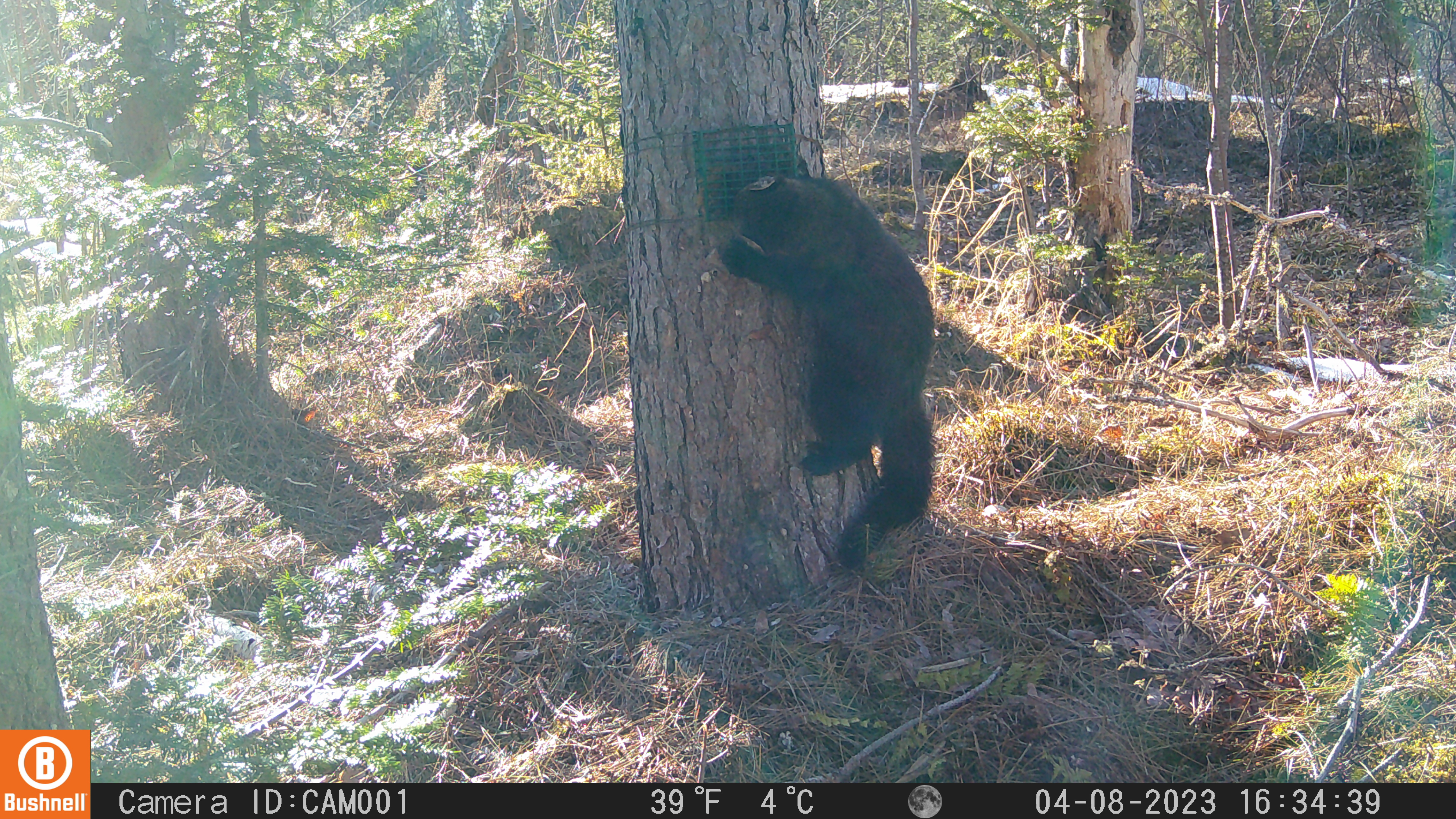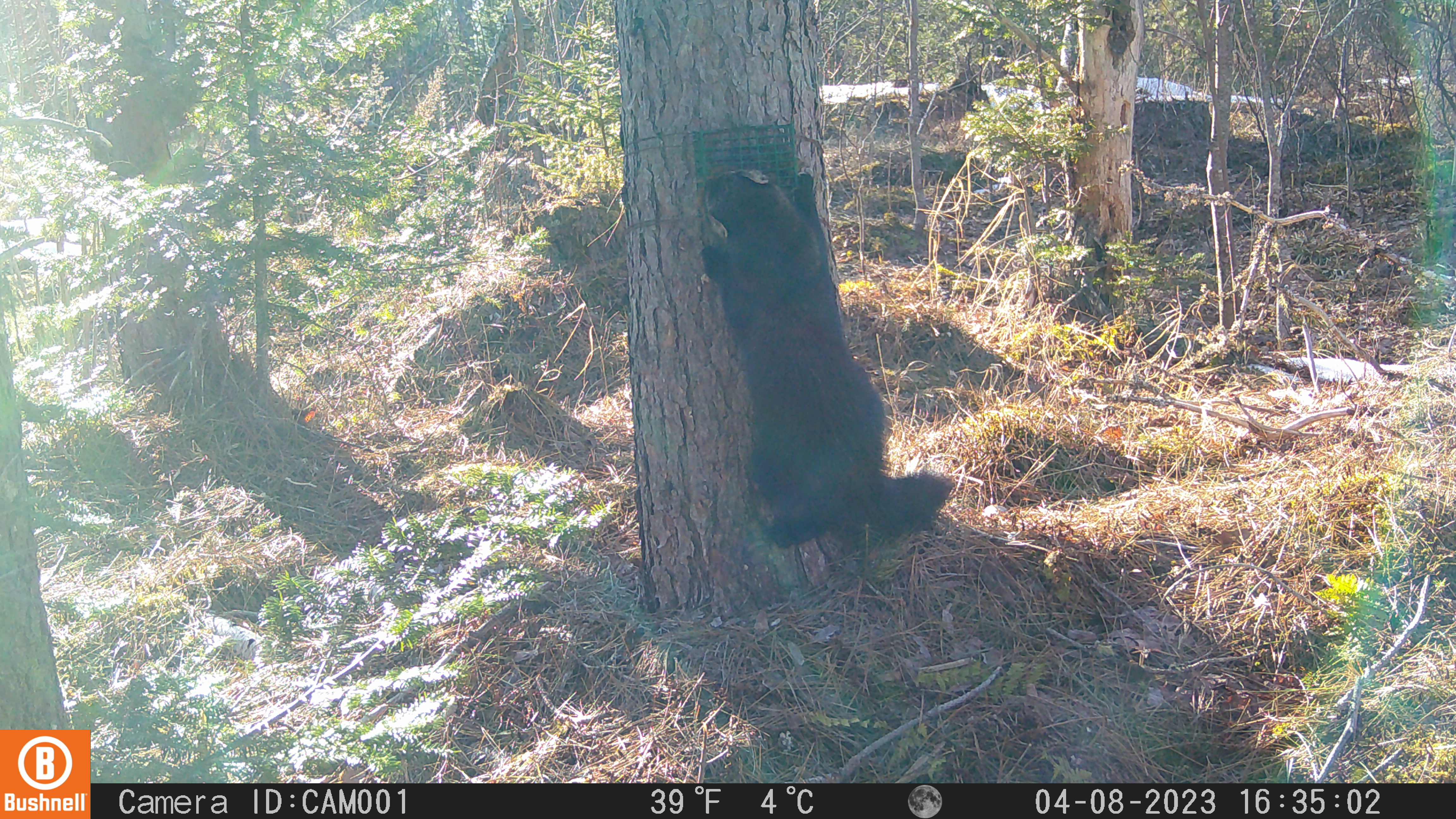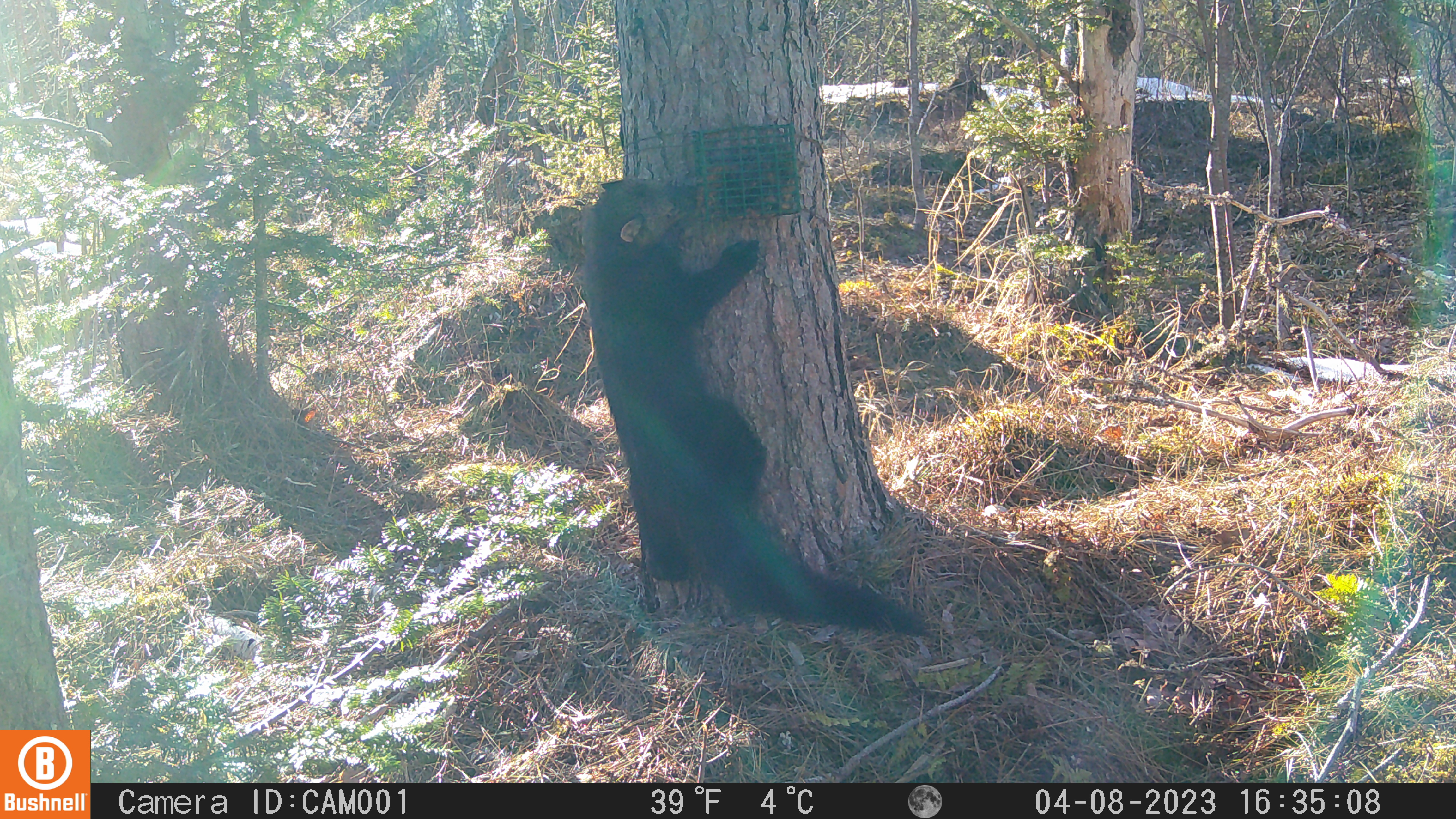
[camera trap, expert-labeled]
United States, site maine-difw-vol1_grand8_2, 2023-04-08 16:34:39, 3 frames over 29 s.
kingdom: Animalia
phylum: Chordata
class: Mammalia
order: Carnivora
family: Mustelidae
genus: Pekania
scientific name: Pekania pennanti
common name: fisher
Fisher (Pekania pennanti).